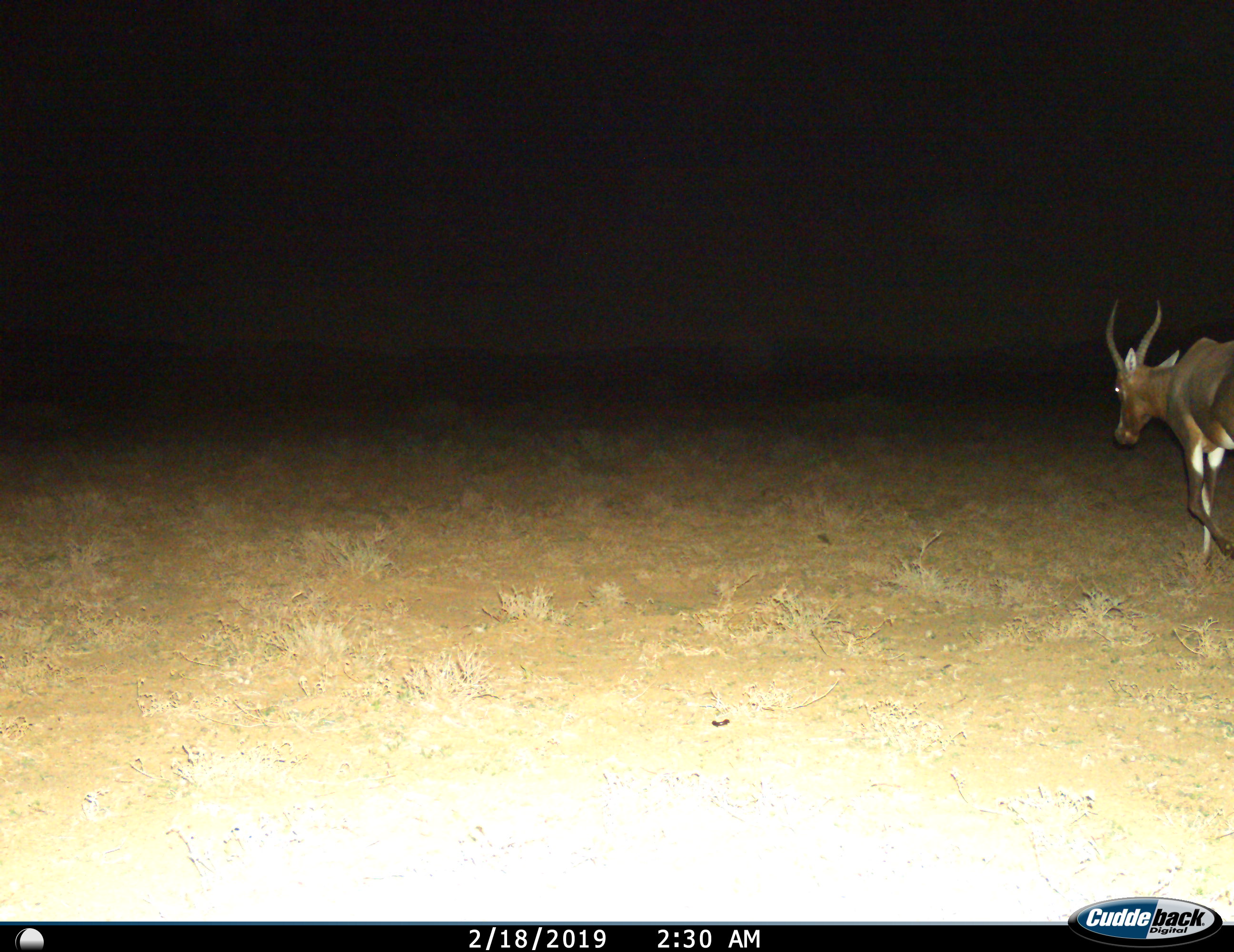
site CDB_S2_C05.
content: unidentified animal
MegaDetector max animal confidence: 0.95